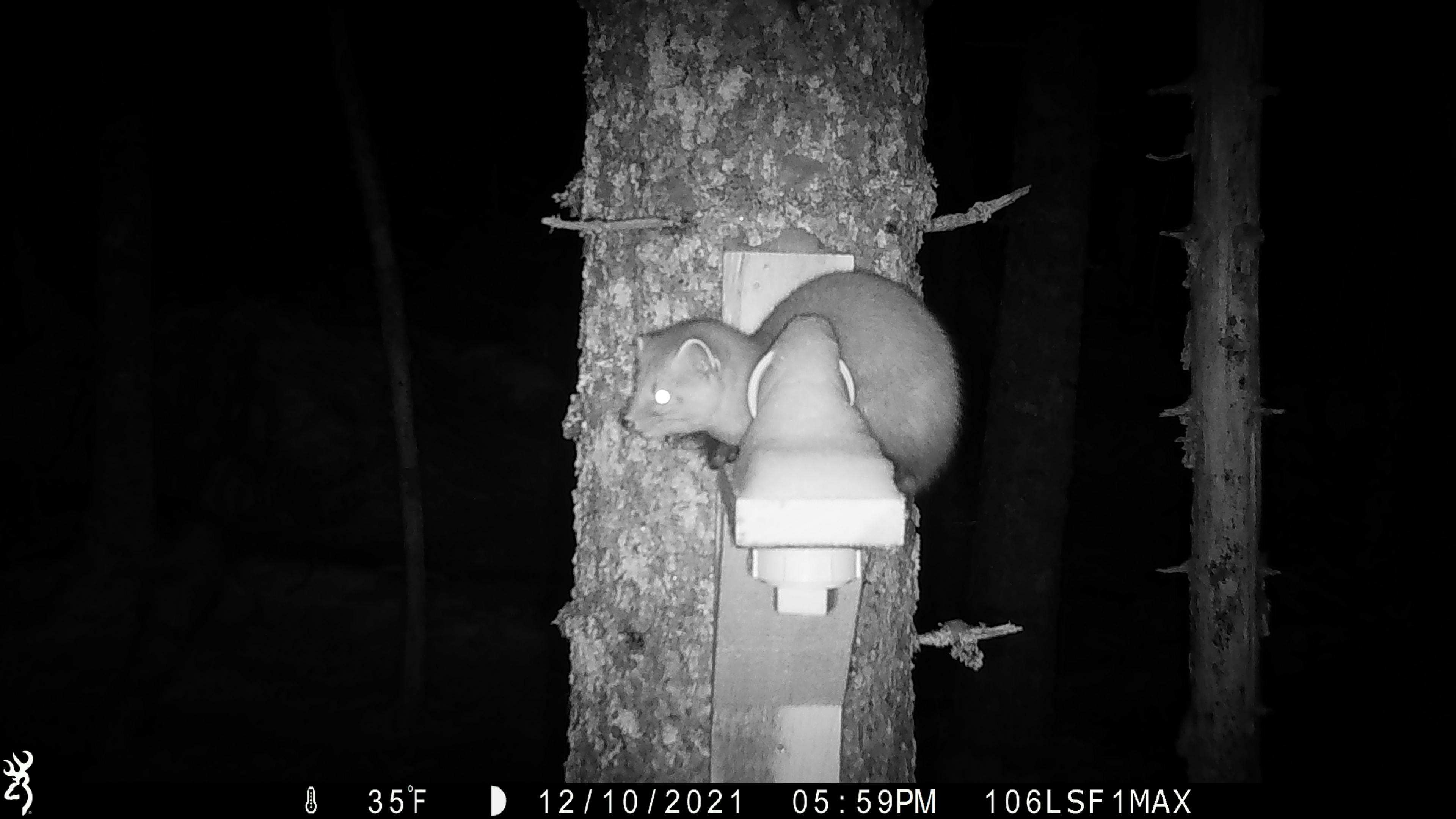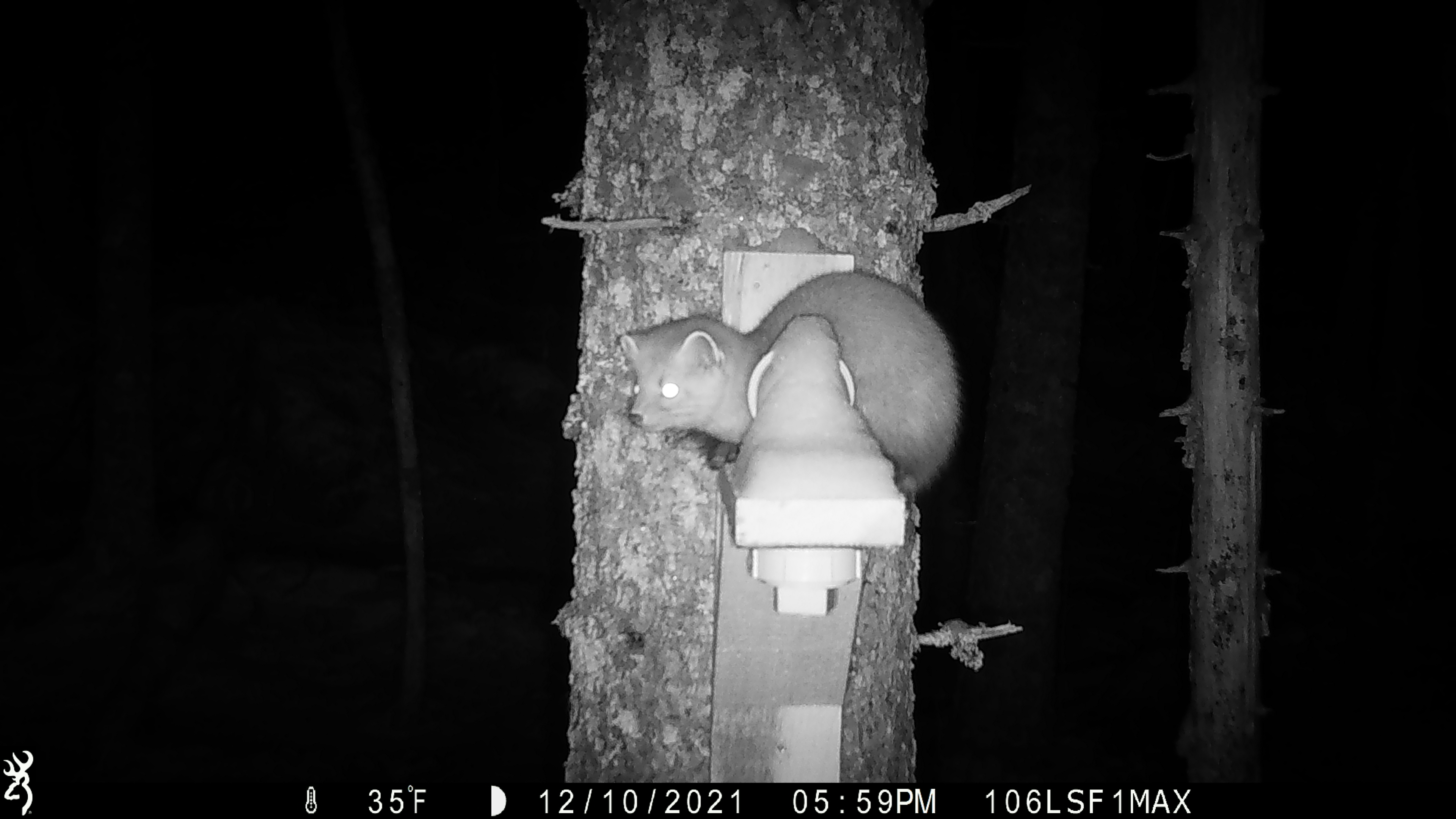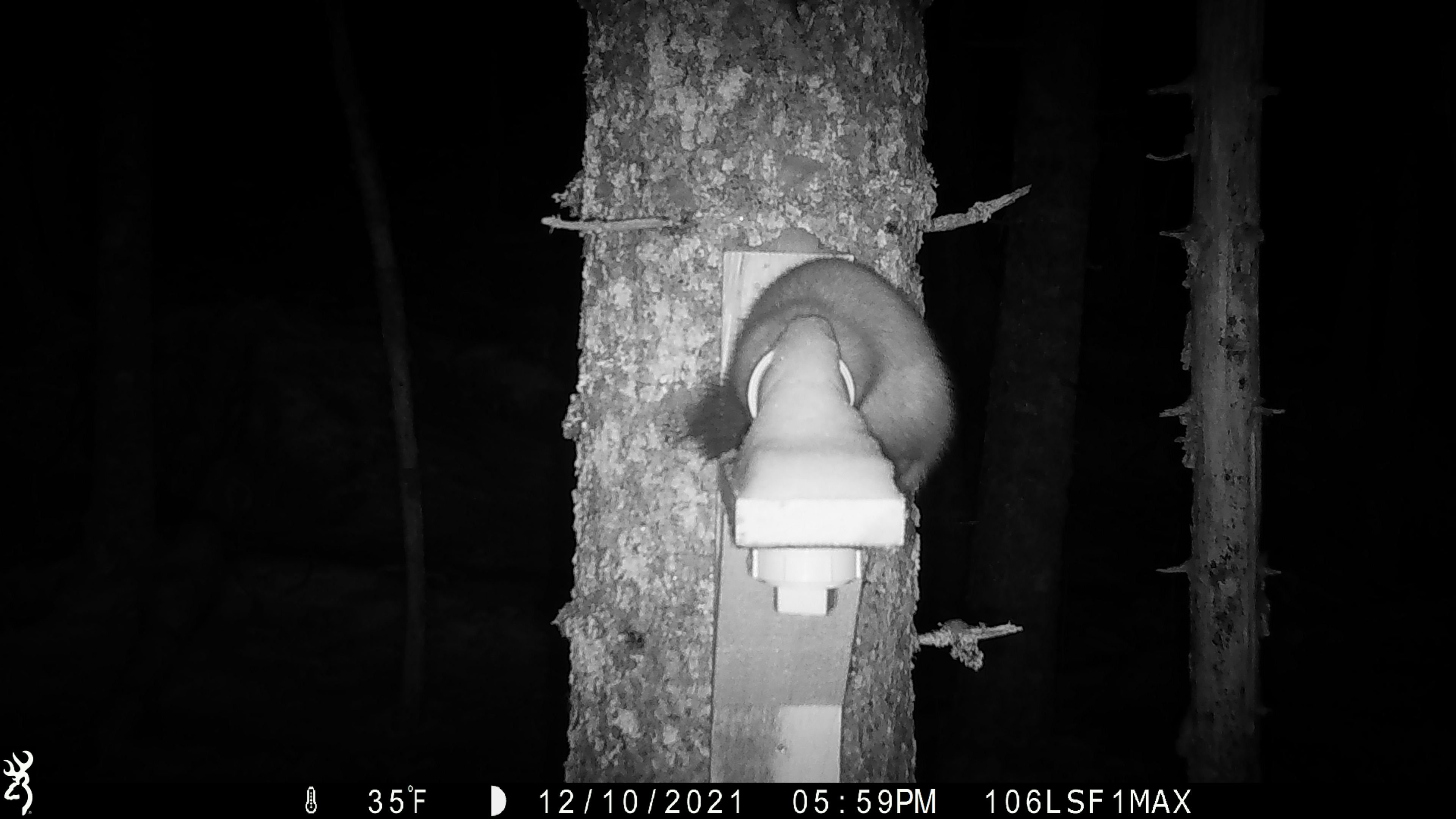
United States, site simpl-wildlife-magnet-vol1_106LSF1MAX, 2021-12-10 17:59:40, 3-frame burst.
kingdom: Animalia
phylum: Chordata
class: Mammalia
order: Carnivora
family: Mustelidae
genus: Martes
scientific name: Martes americana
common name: american marten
American marten (Martes americana).